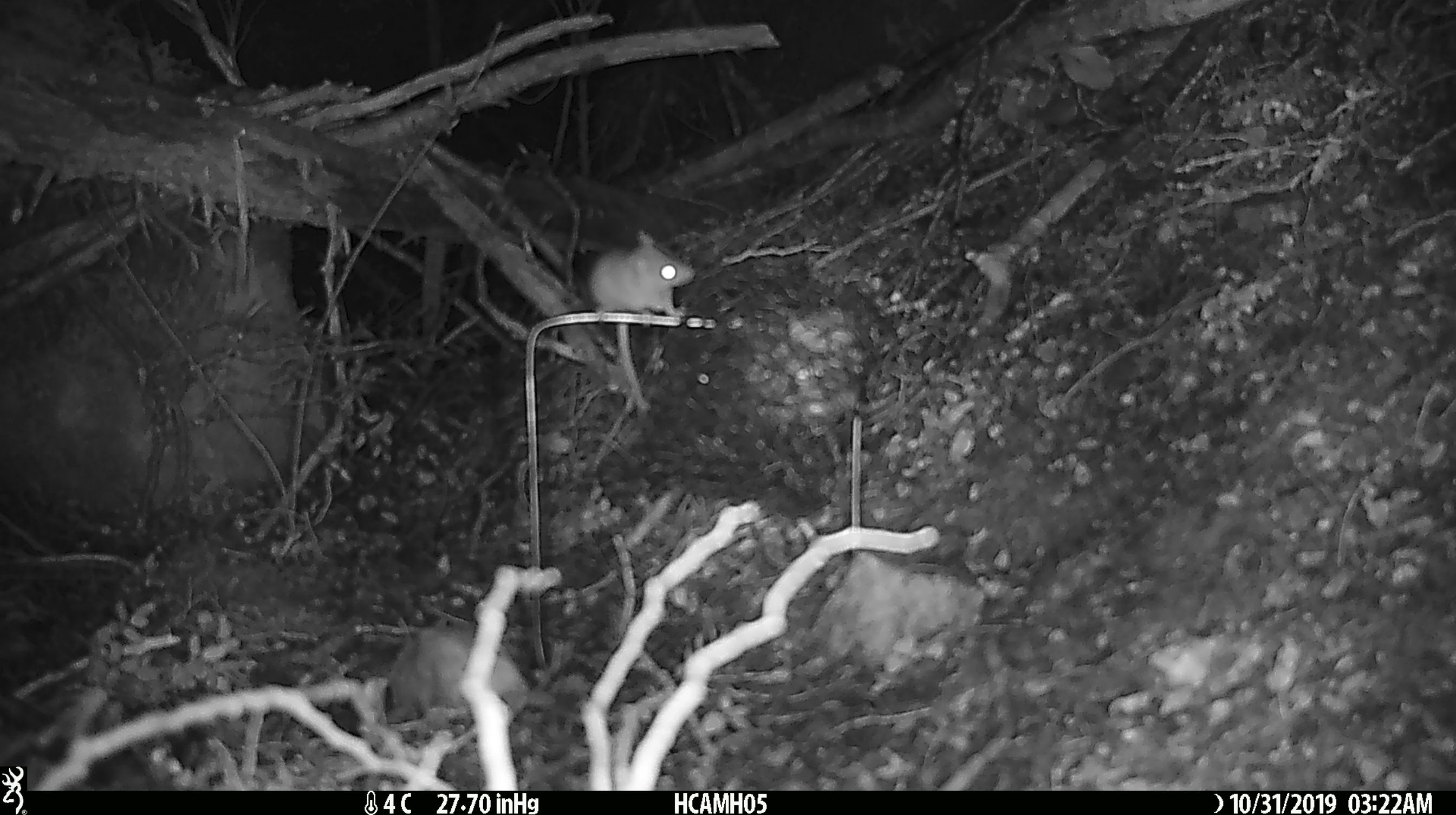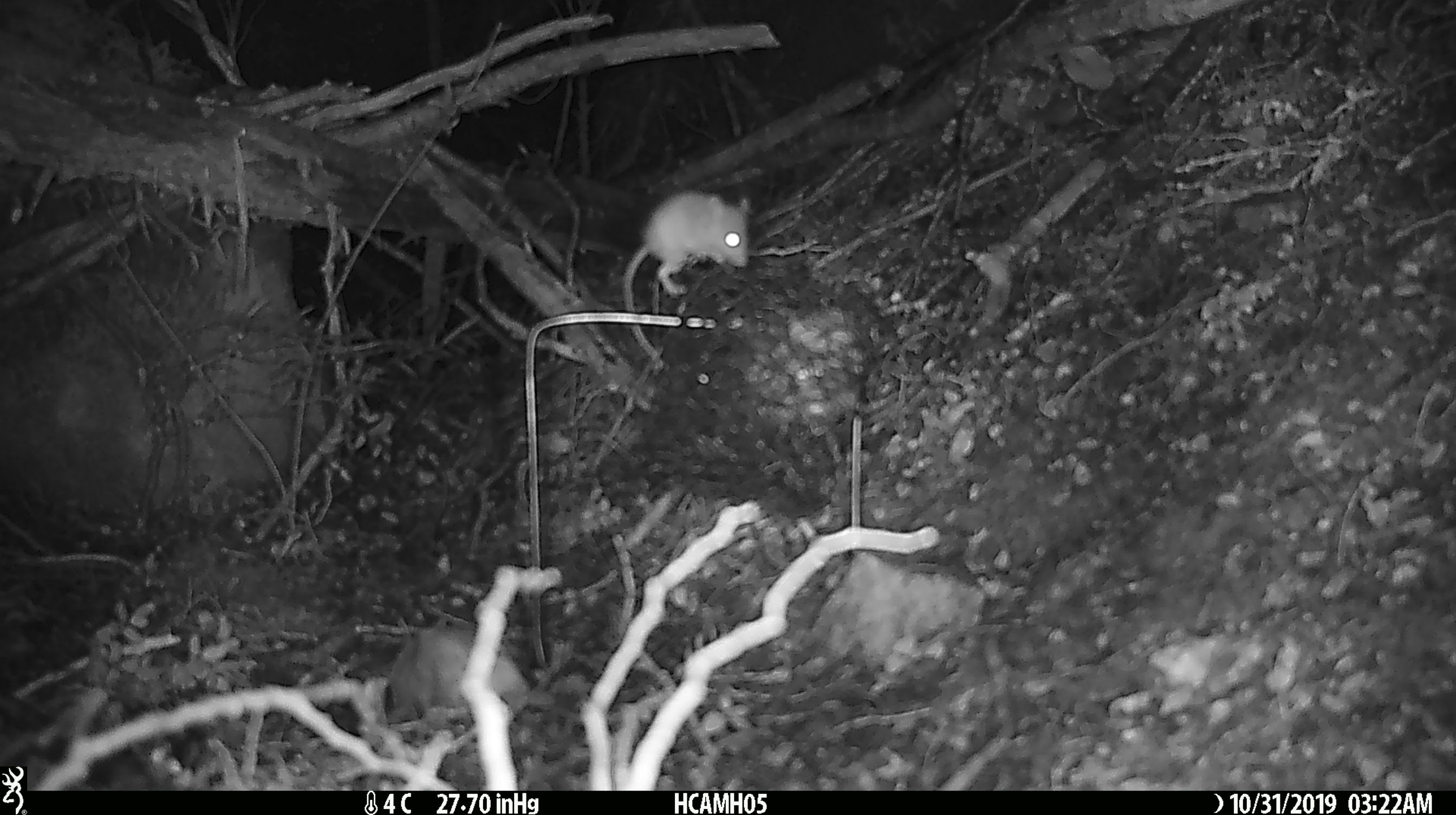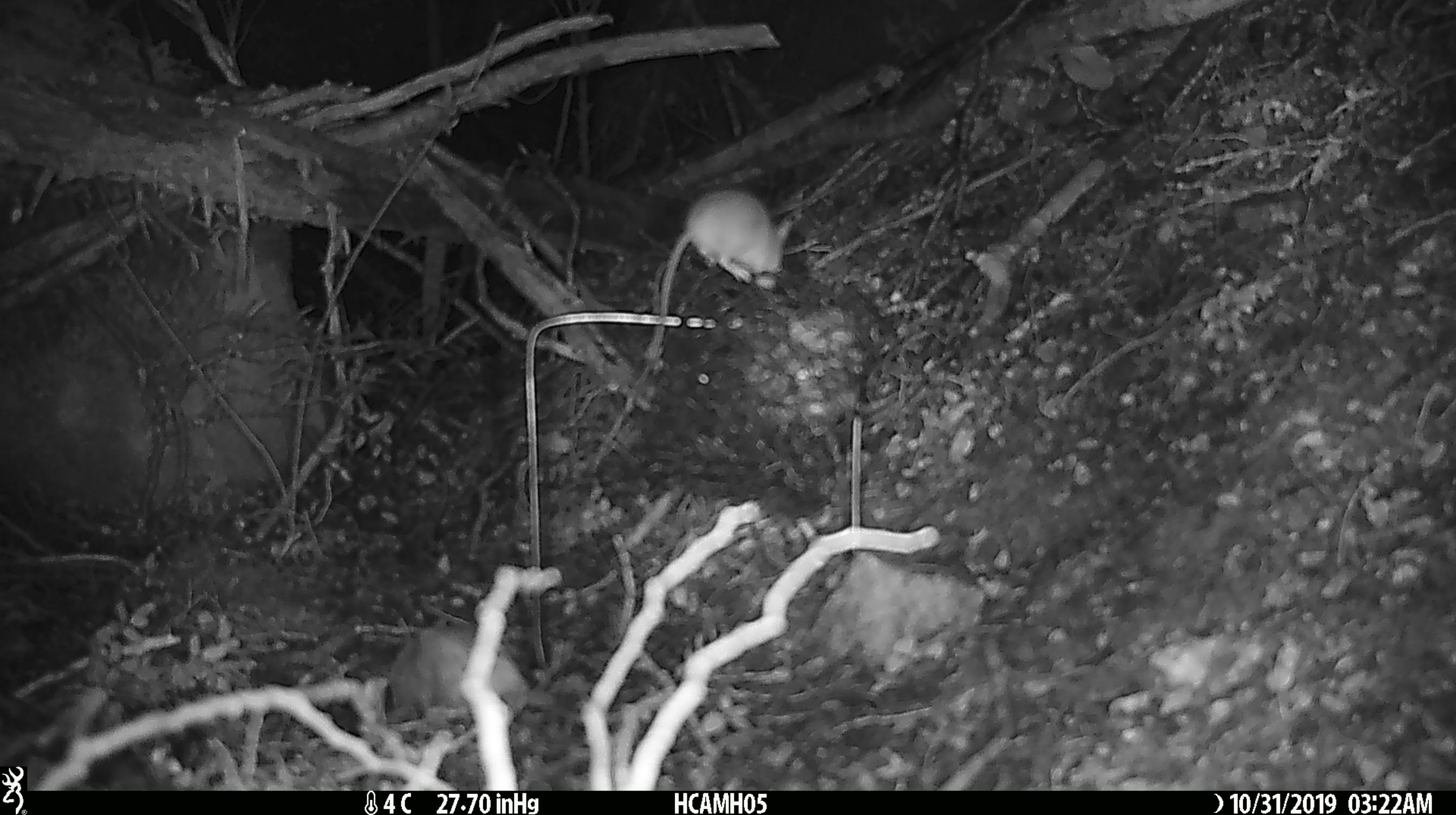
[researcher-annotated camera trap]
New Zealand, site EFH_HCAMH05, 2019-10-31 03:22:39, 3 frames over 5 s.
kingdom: Animalia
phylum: Chordata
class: Mammalia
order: Rodentia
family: Muridae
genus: Mus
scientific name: Mus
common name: mouse